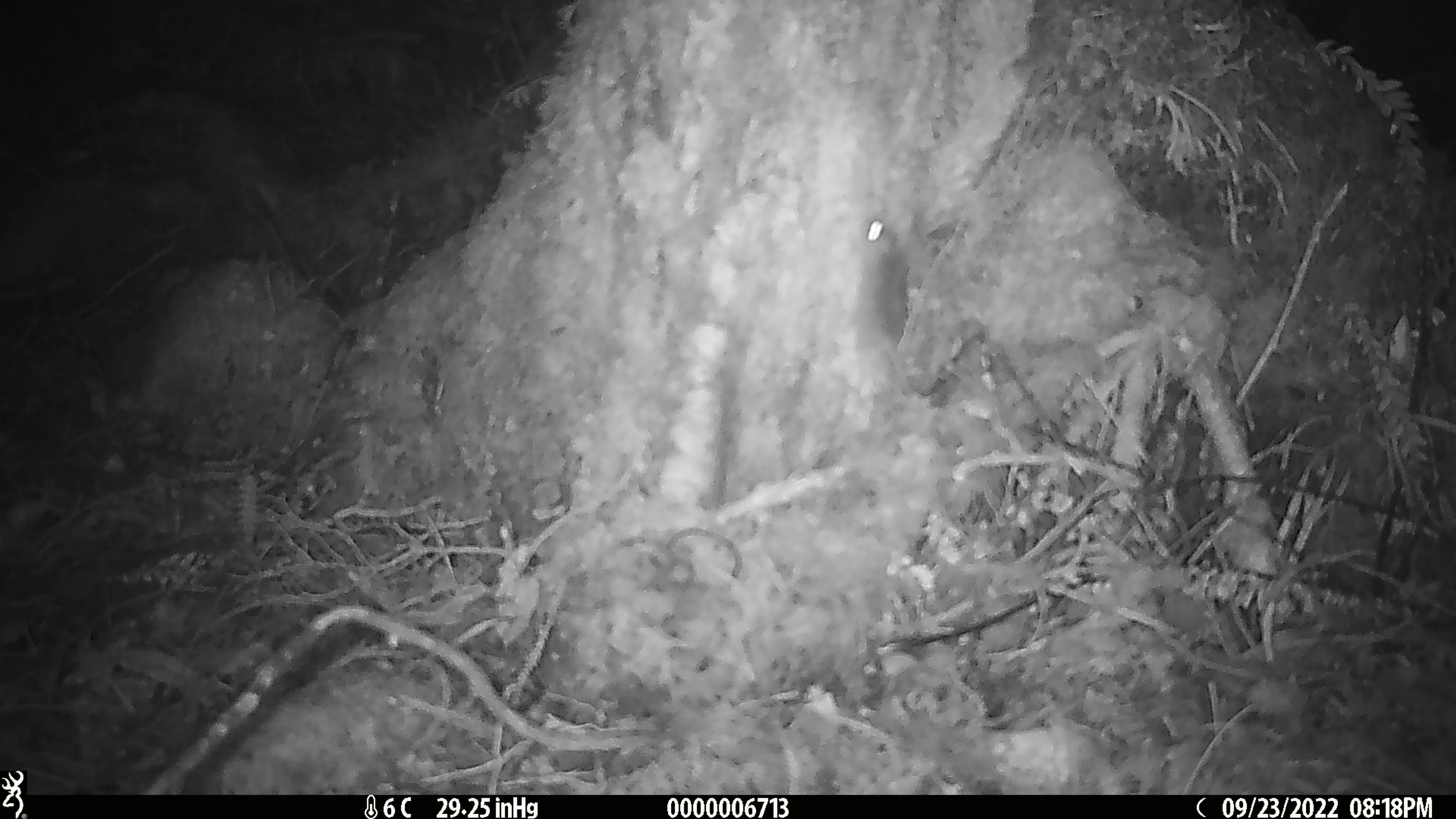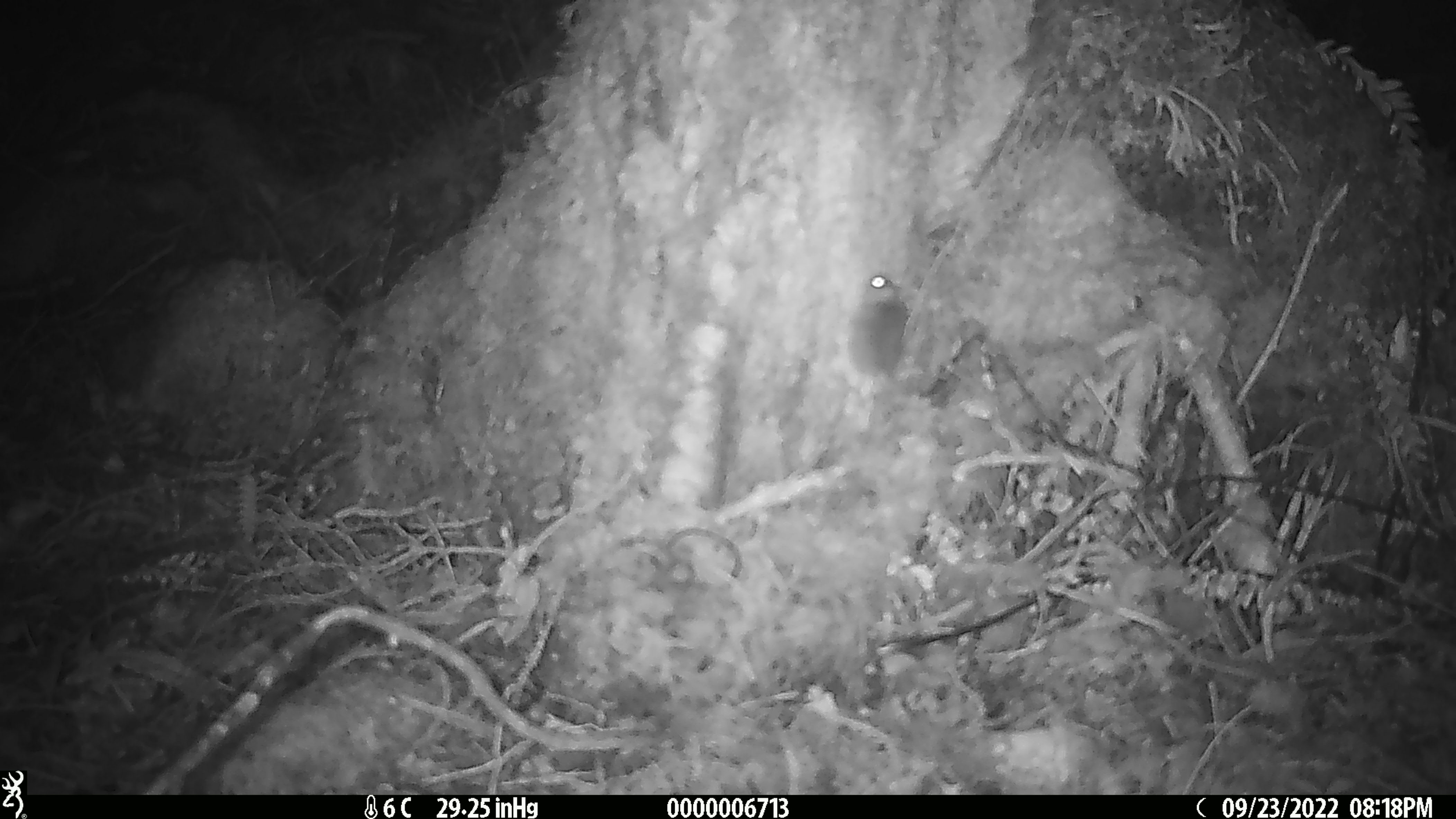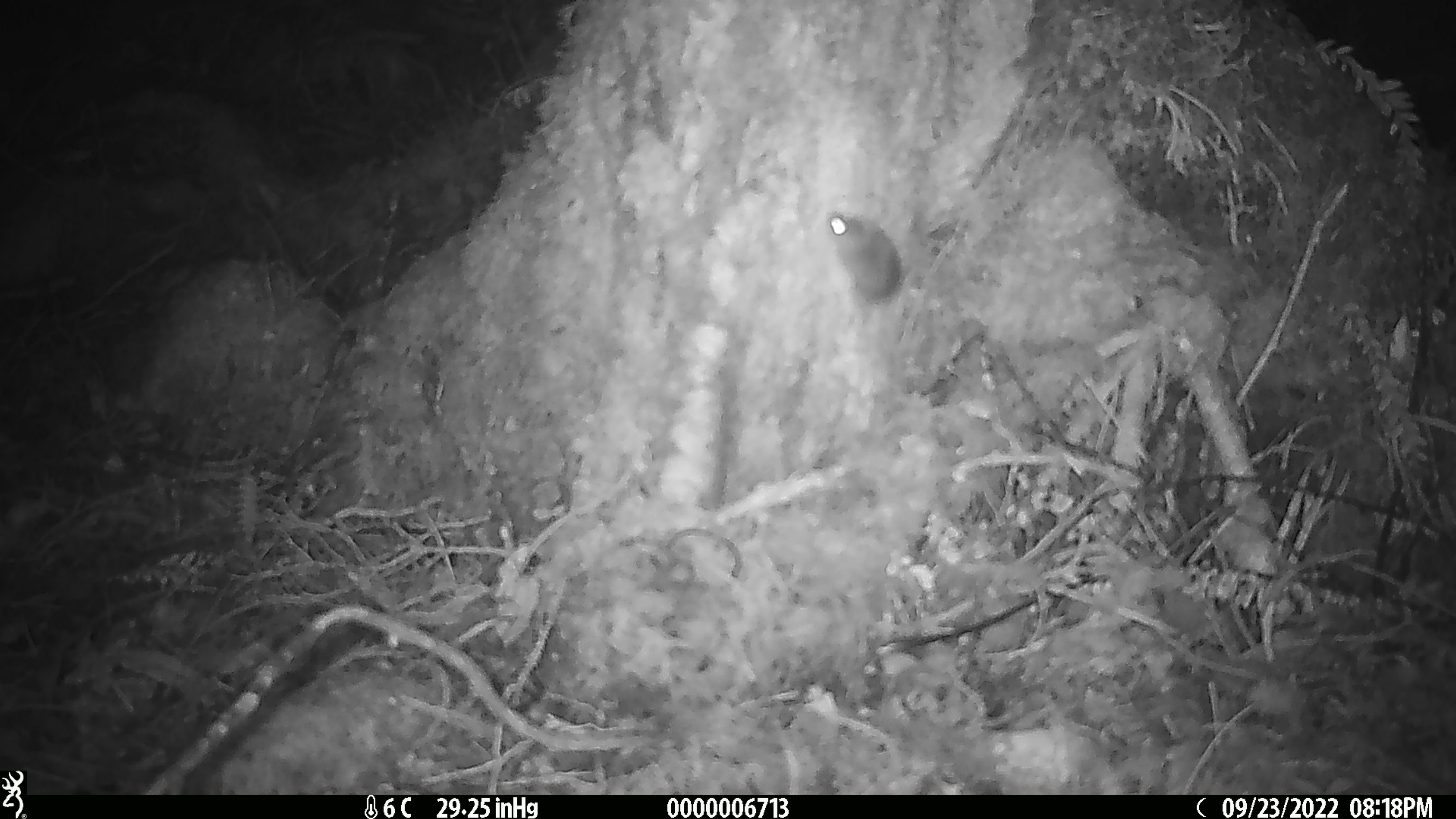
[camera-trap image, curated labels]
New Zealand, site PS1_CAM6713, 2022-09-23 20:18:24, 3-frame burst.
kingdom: Animalia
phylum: Chordata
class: Mammalia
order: Rodentia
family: Muridae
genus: Mus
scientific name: Mus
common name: mouse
Mouse (Mus).